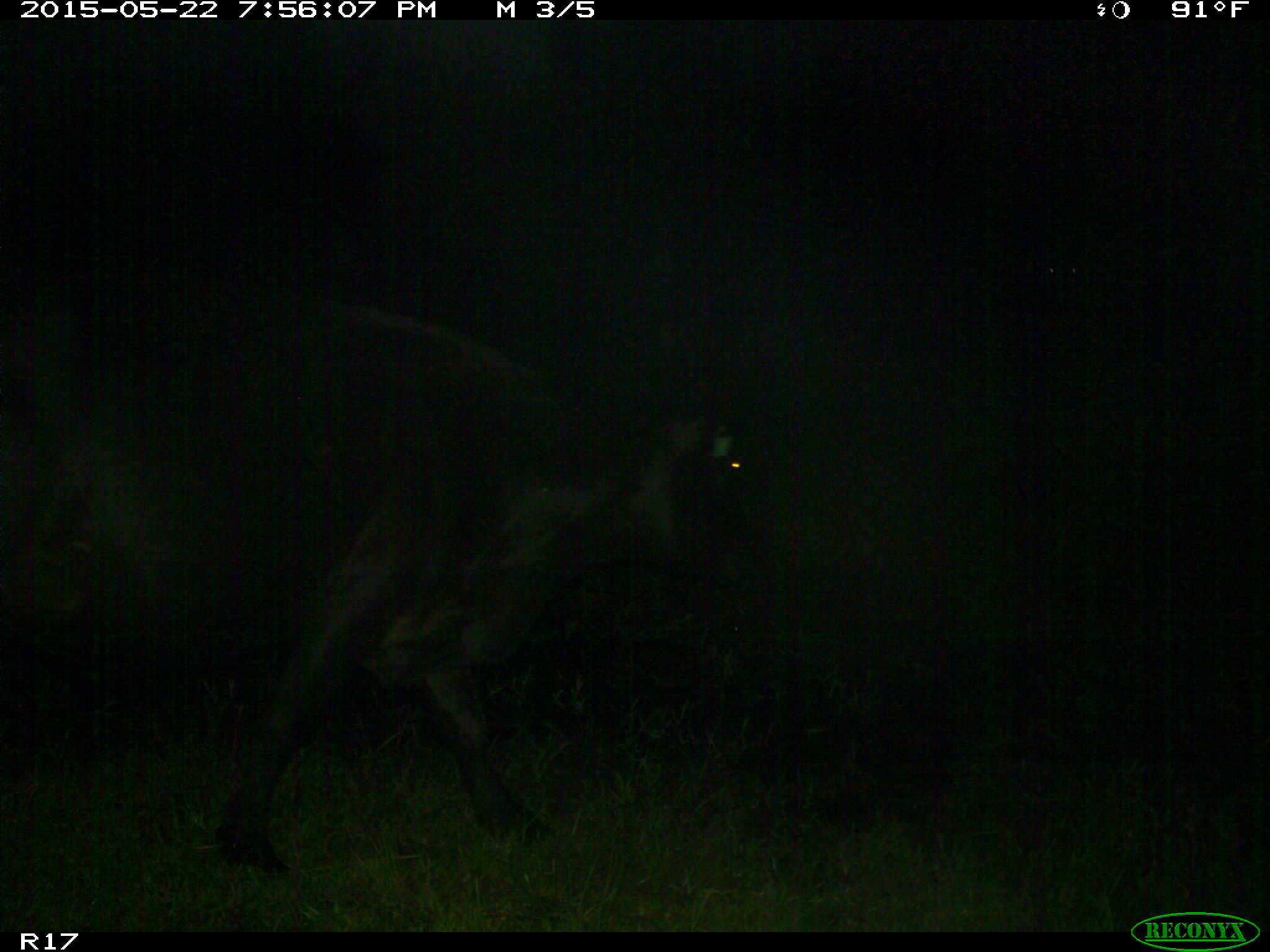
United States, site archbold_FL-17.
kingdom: Animalia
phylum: Chordata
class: Mammalia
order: Artiodactyla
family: Bovidae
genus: Bos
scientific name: Bos taurus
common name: domestic cow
Bos taurus (domestic cow).